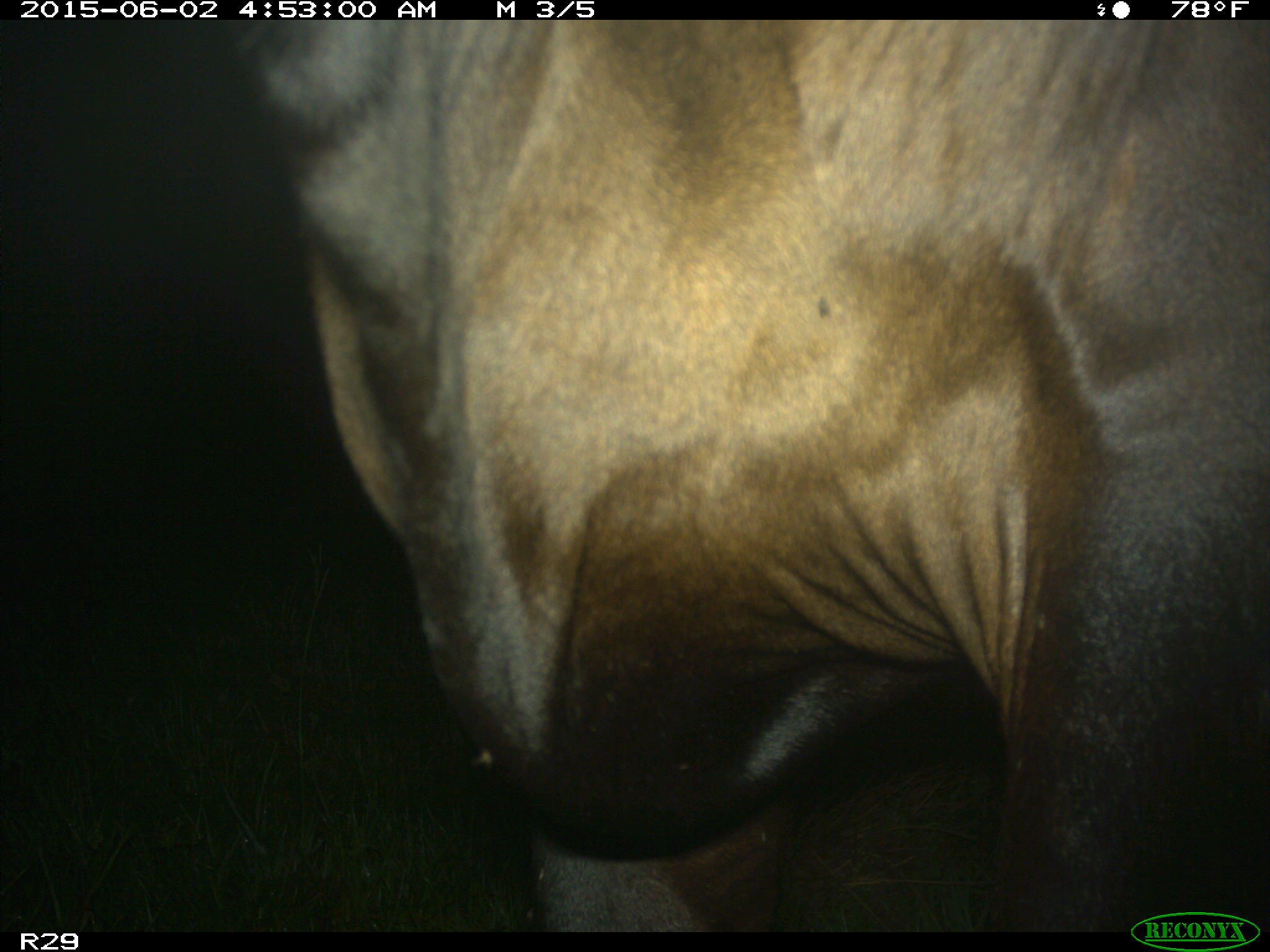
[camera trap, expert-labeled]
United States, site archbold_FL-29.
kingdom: Animalia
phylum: Chordata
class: Mammalia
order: Artiodactyla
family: Bovidae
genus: Bos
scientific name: Bos taurus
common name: domestic cow